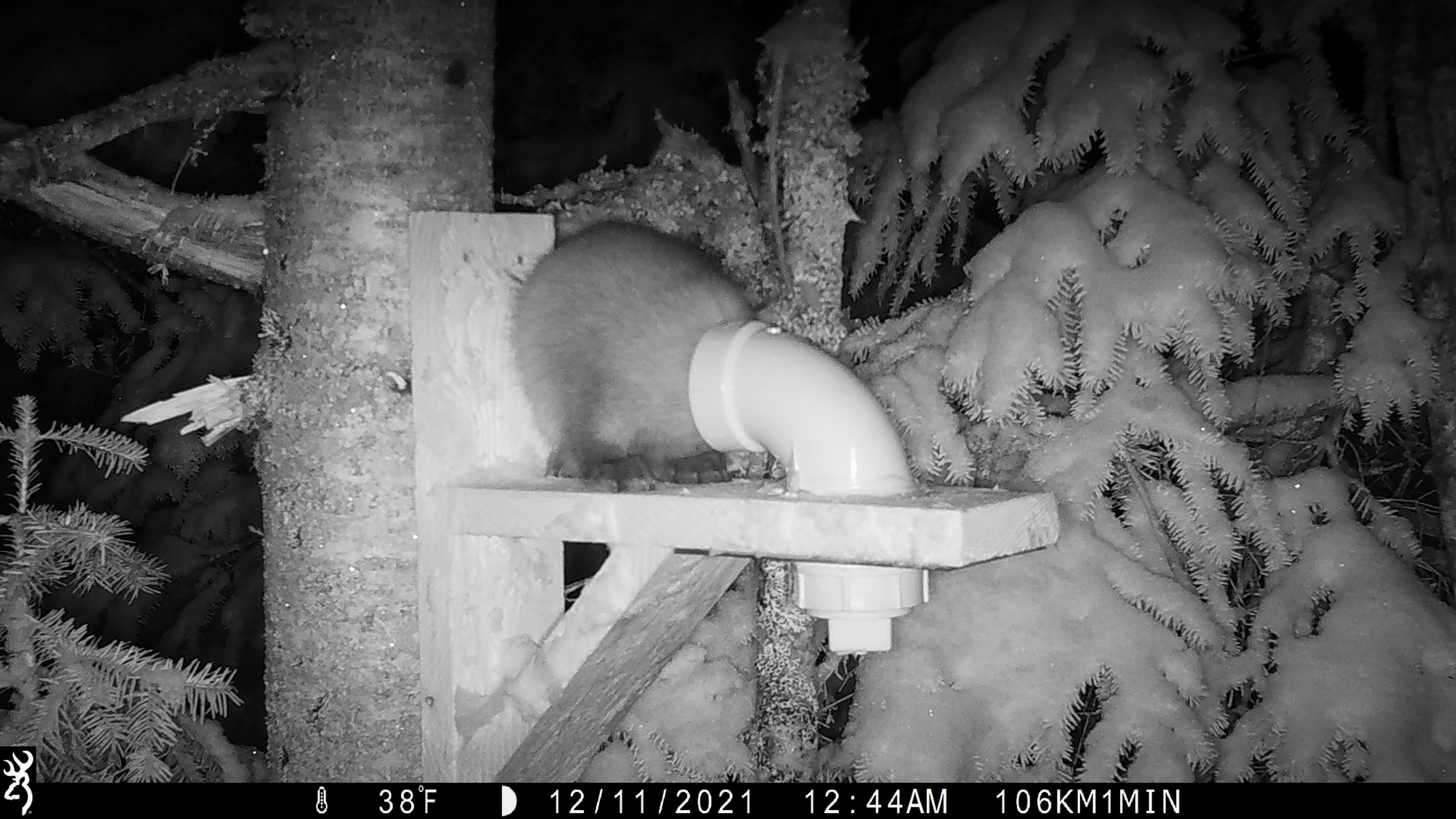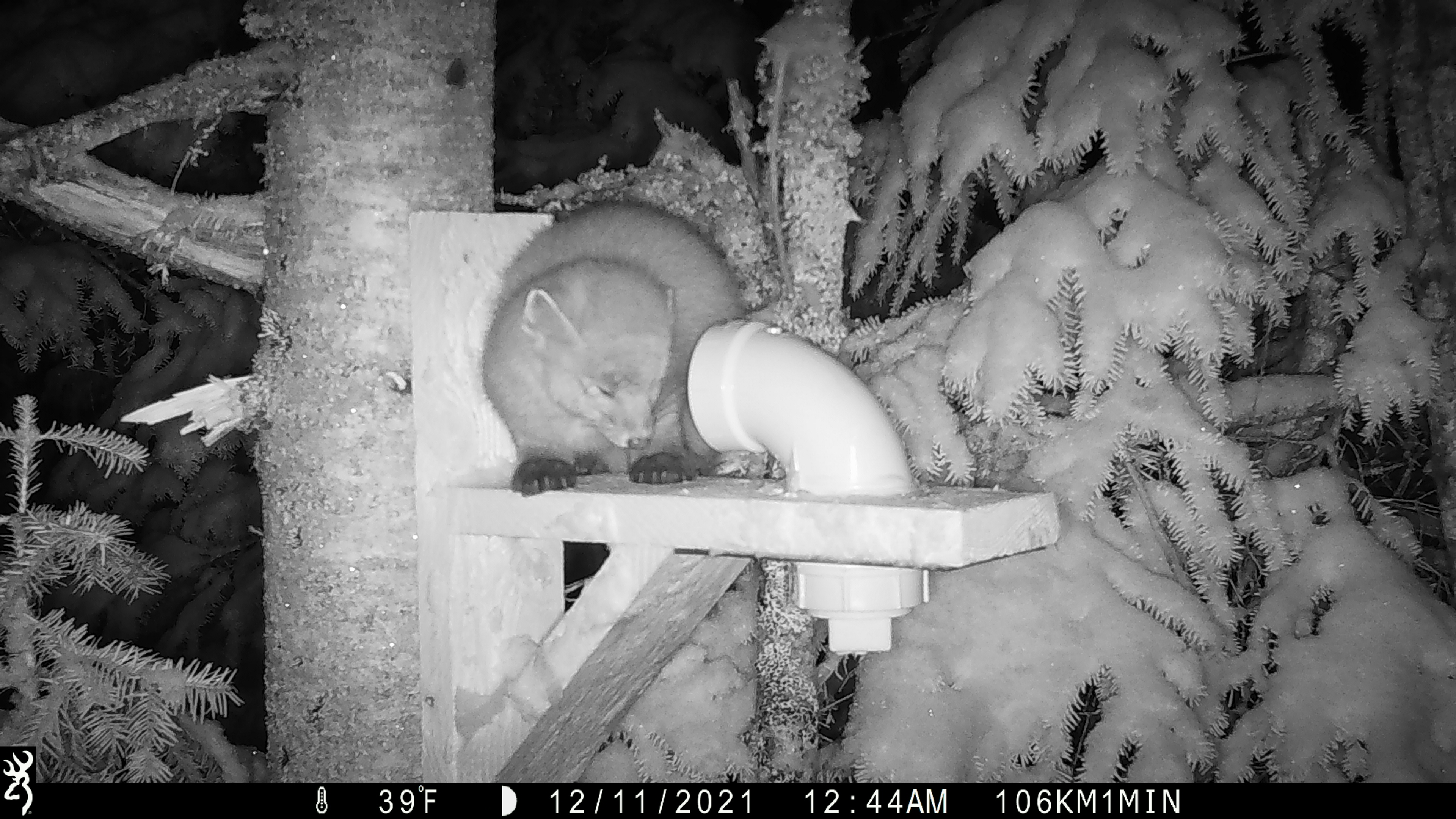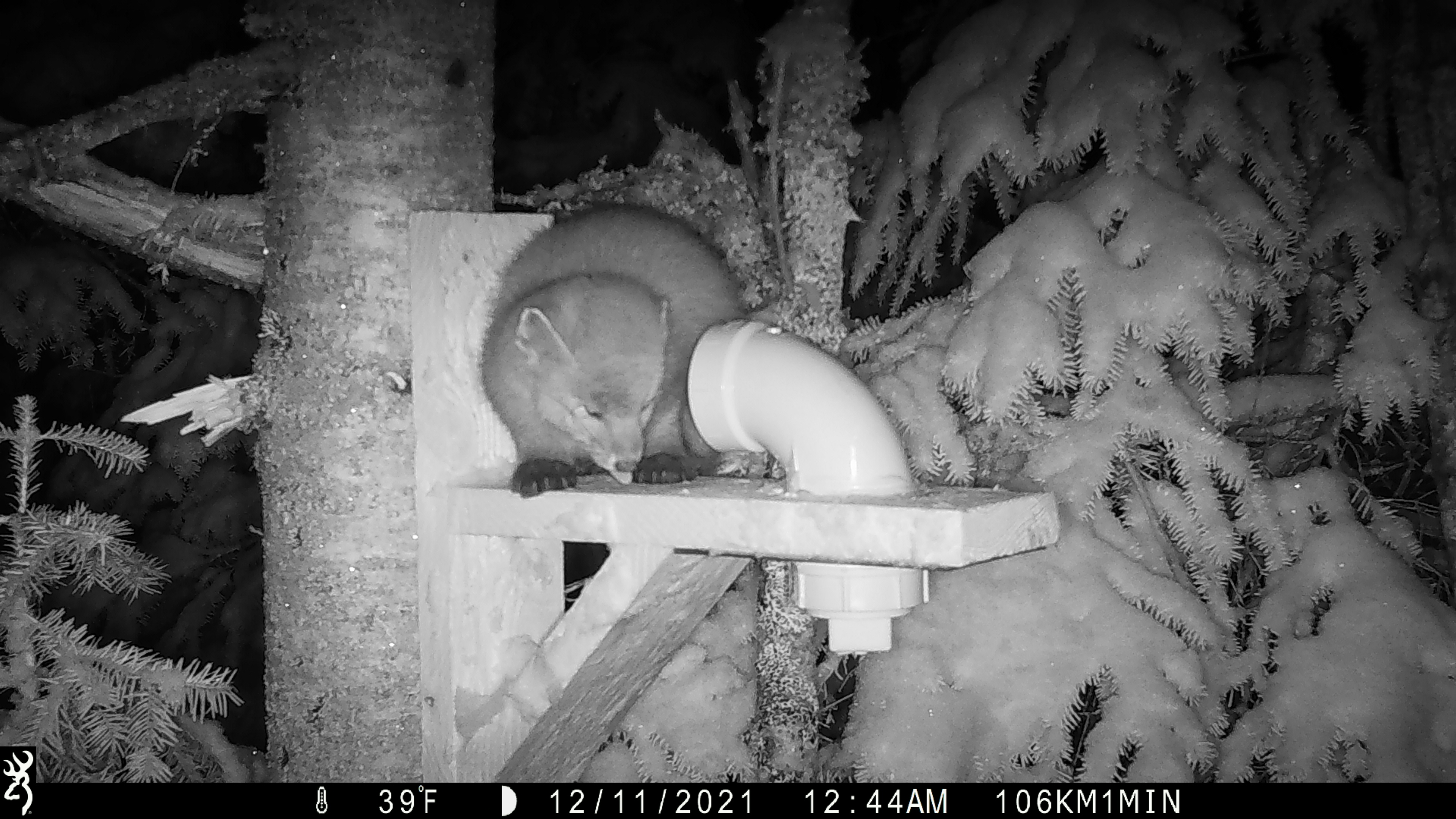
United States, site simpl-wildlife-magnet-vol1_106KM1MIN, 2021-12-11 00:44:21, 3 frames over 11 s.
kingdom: Animalia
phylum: Chordata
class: Mammalia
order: Carnivora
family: Mustelidae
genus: Martes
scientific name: Martes americana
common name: american marten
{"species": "american marten (Martes americana)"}